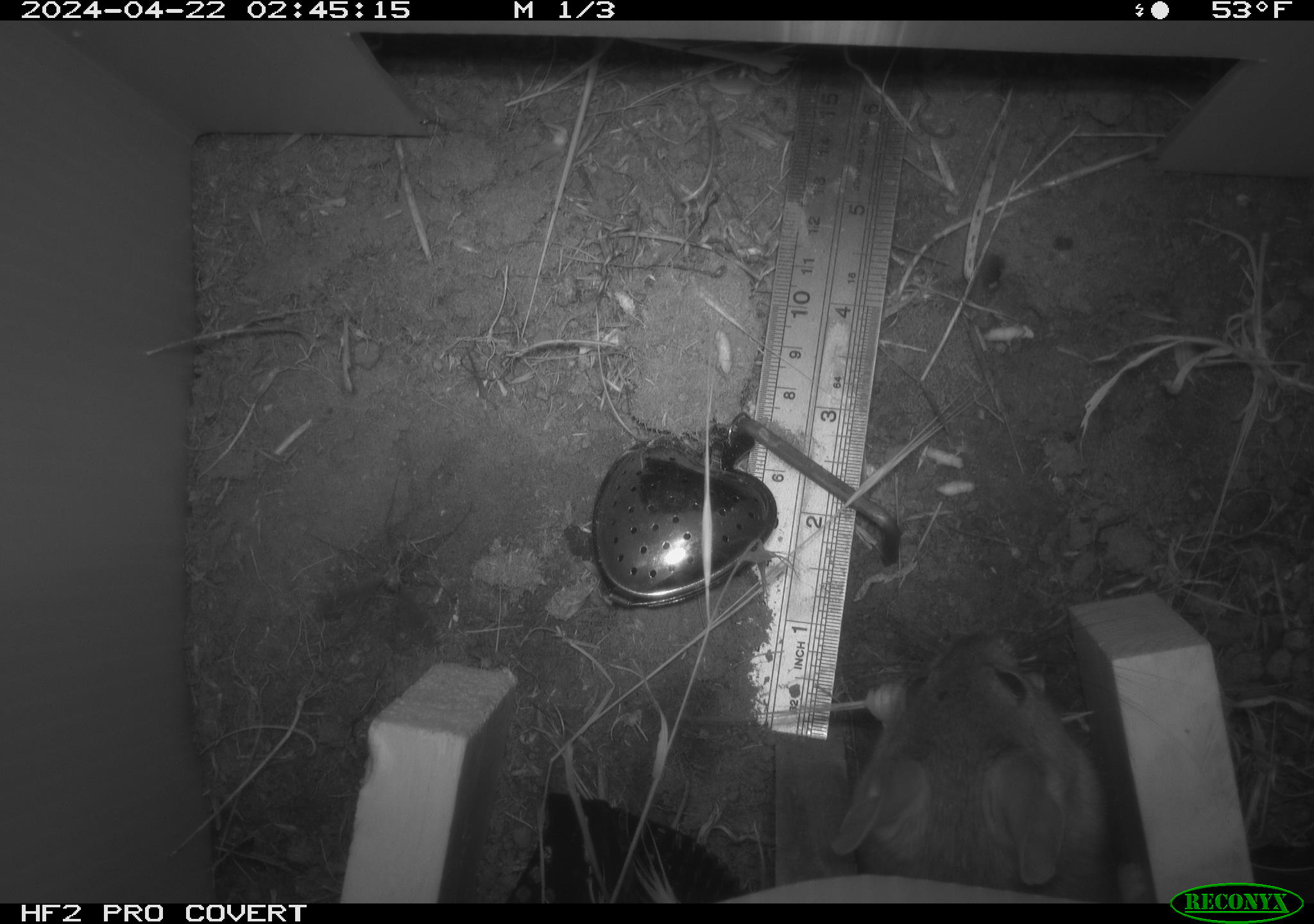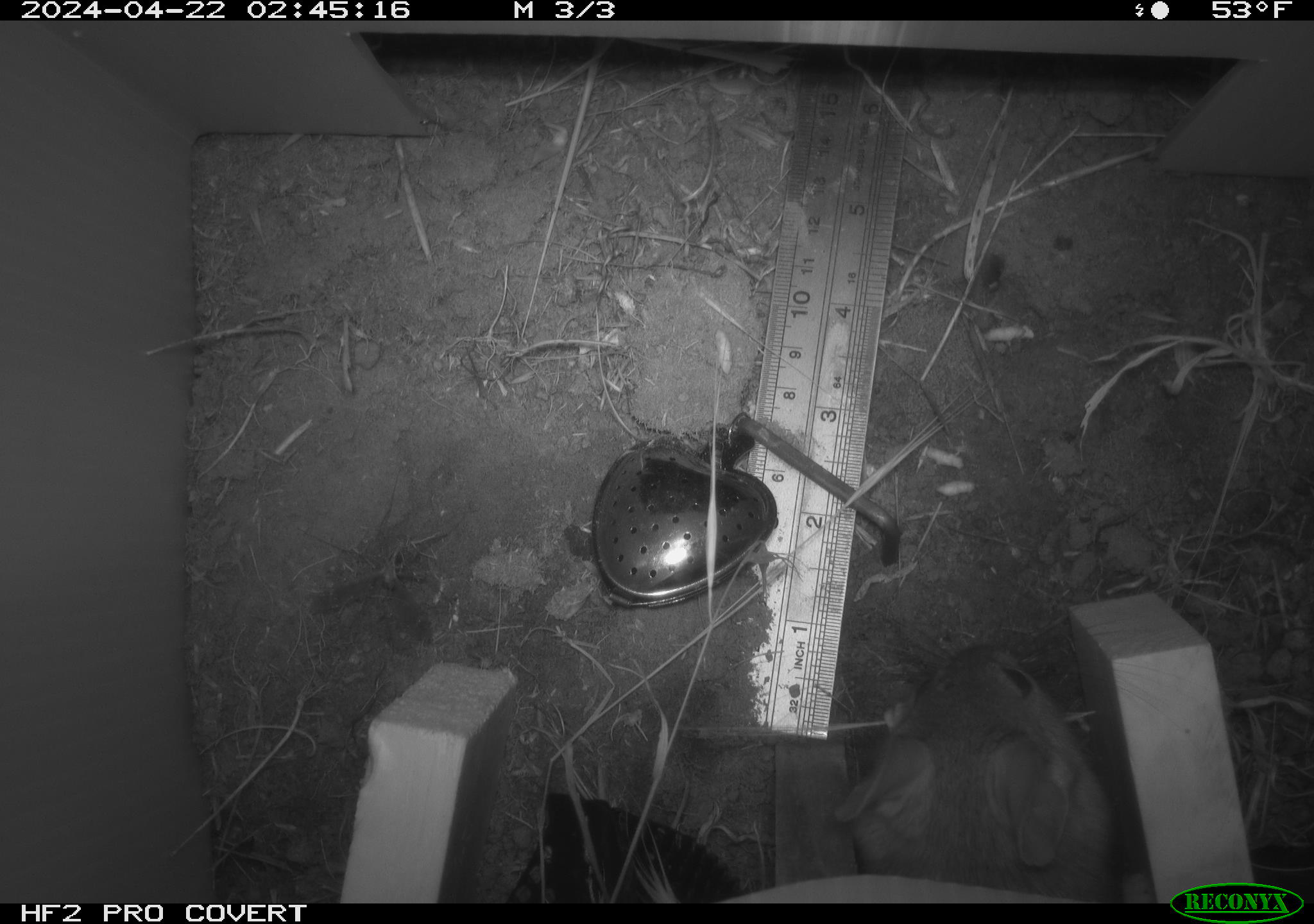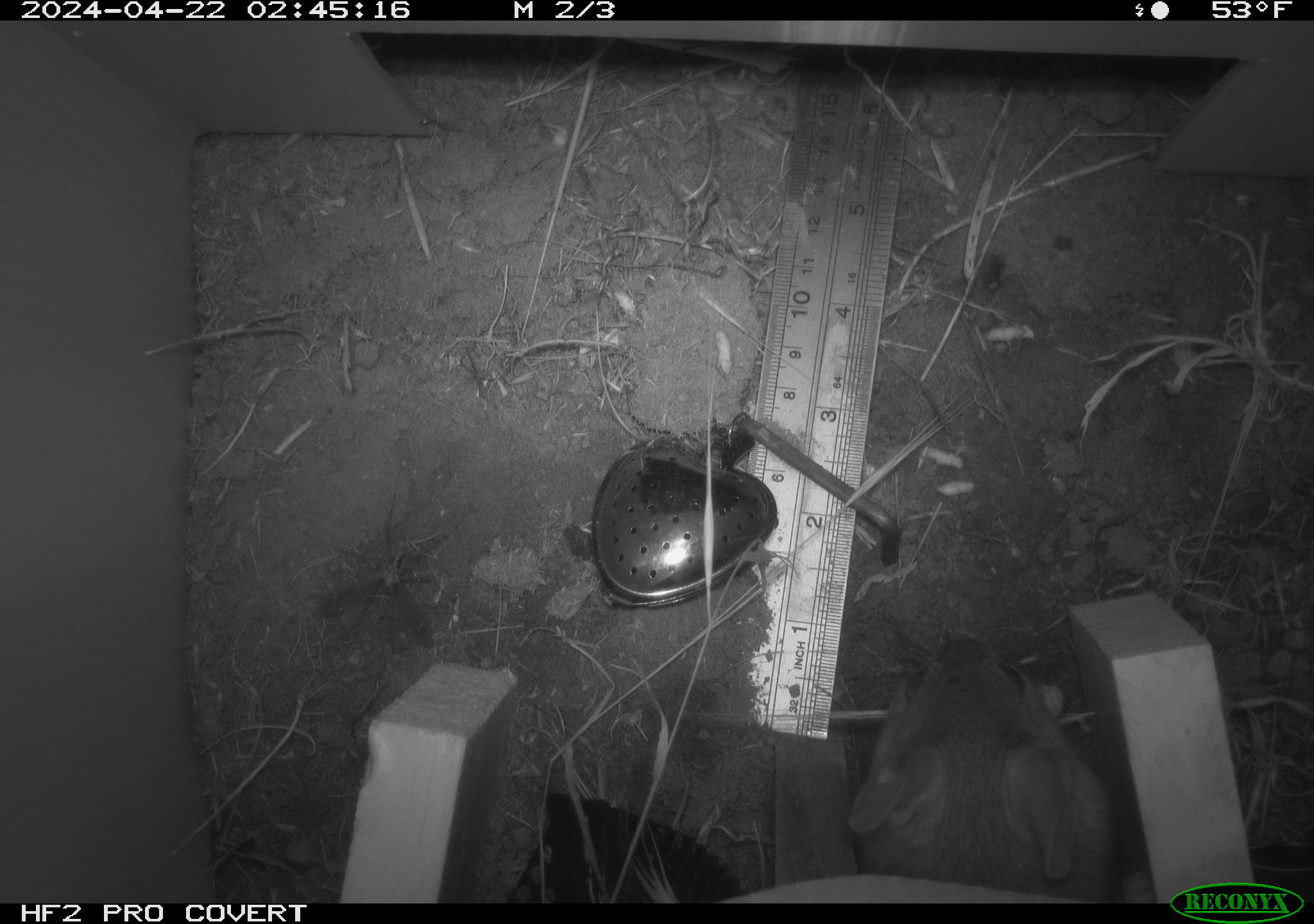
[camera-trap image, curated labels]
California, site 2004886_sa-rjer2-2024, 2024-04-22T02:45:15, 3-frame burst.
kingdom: Animalia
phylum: Chordata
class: Mammalia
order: Rodentia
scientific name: Rodentia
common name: woodrat or rat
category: woodrat or rat species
Woodrat or rat species (woodrat or rat) (Rodentia).